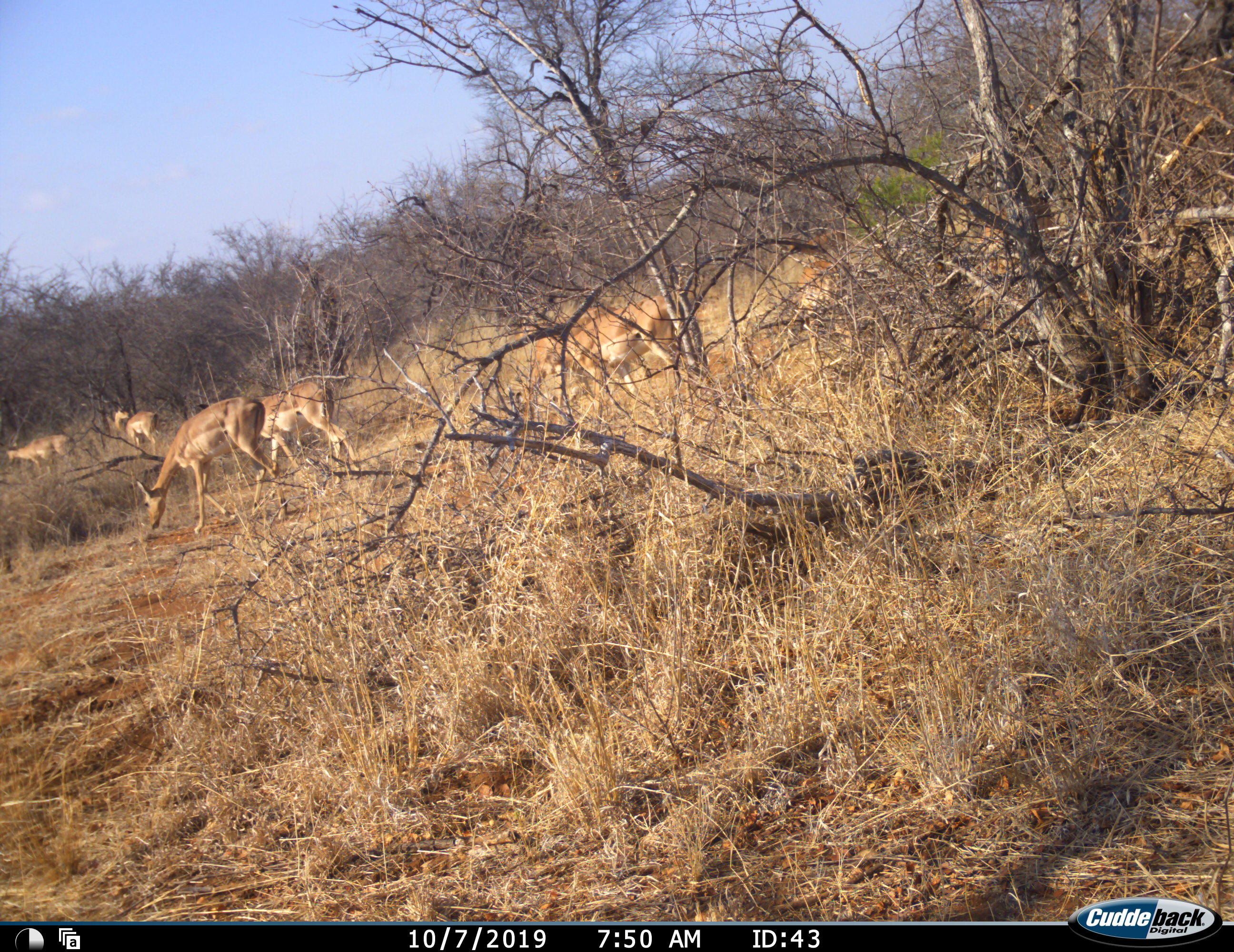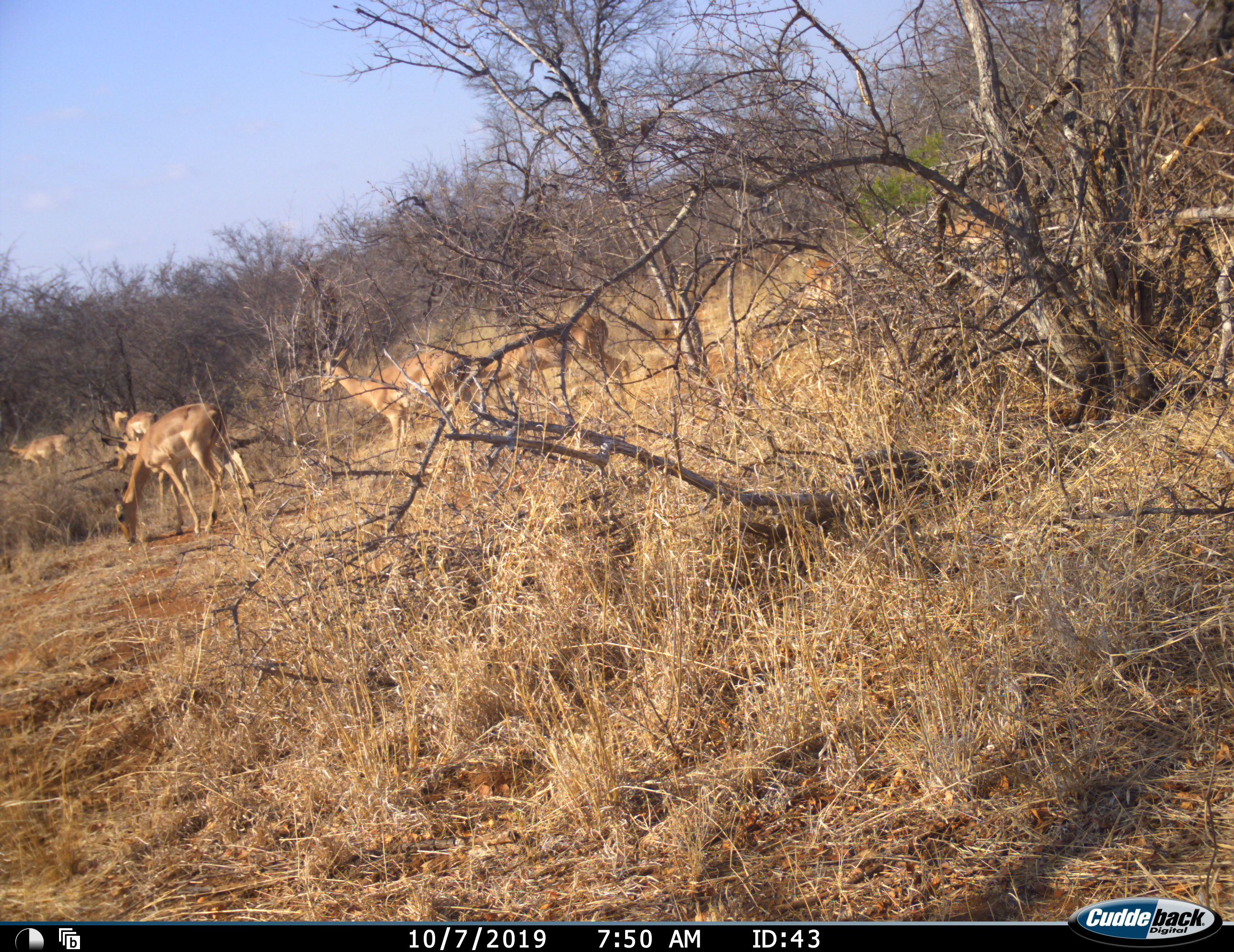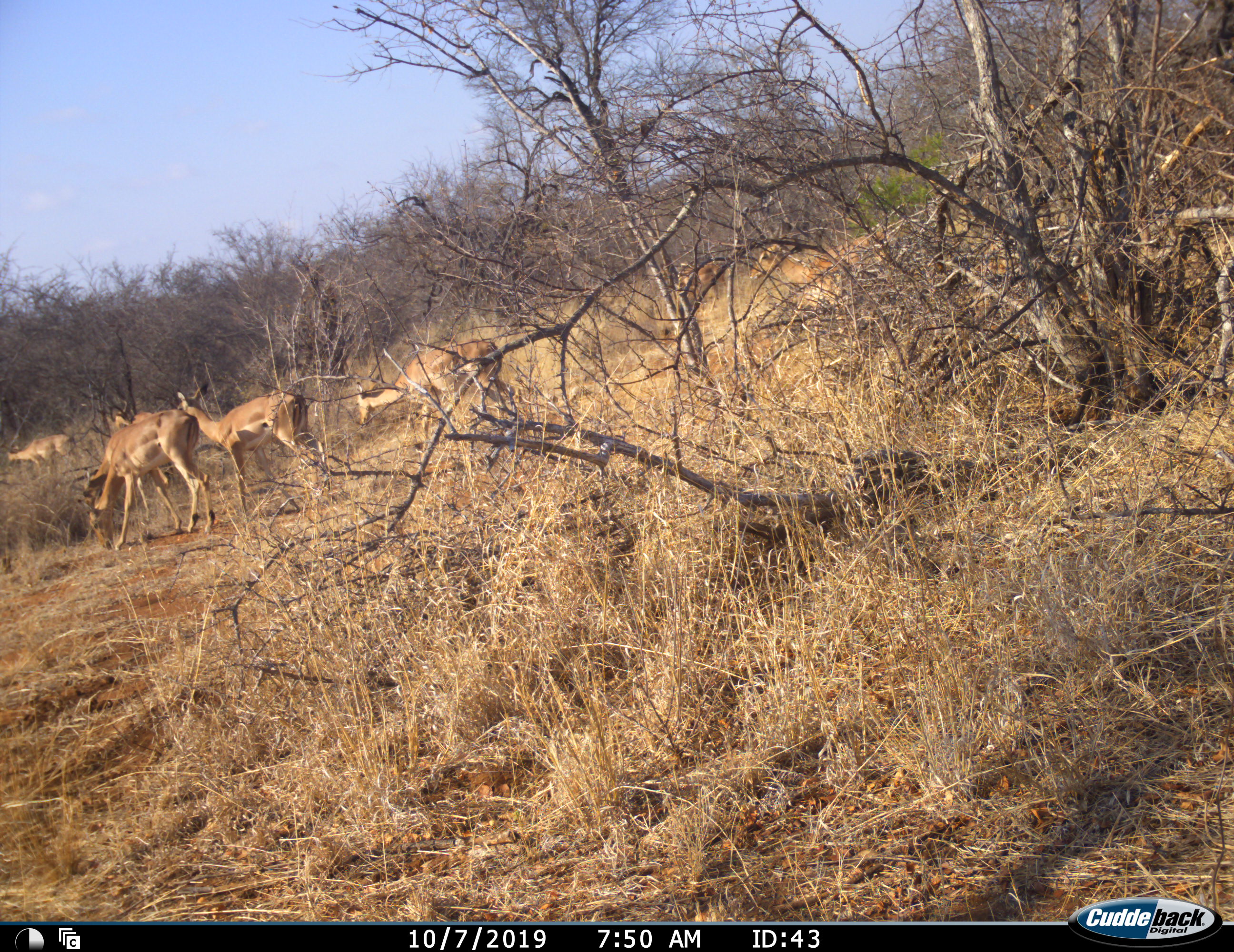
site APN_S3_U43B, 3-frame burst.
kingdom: Animalia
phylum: Chordata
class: Mammalia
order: Artiodactyla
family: Bovidae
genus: Aepyceros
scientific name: Aepyceros melampus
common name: impala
Impala (Aepyceros melampus), count 7. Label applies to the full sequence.